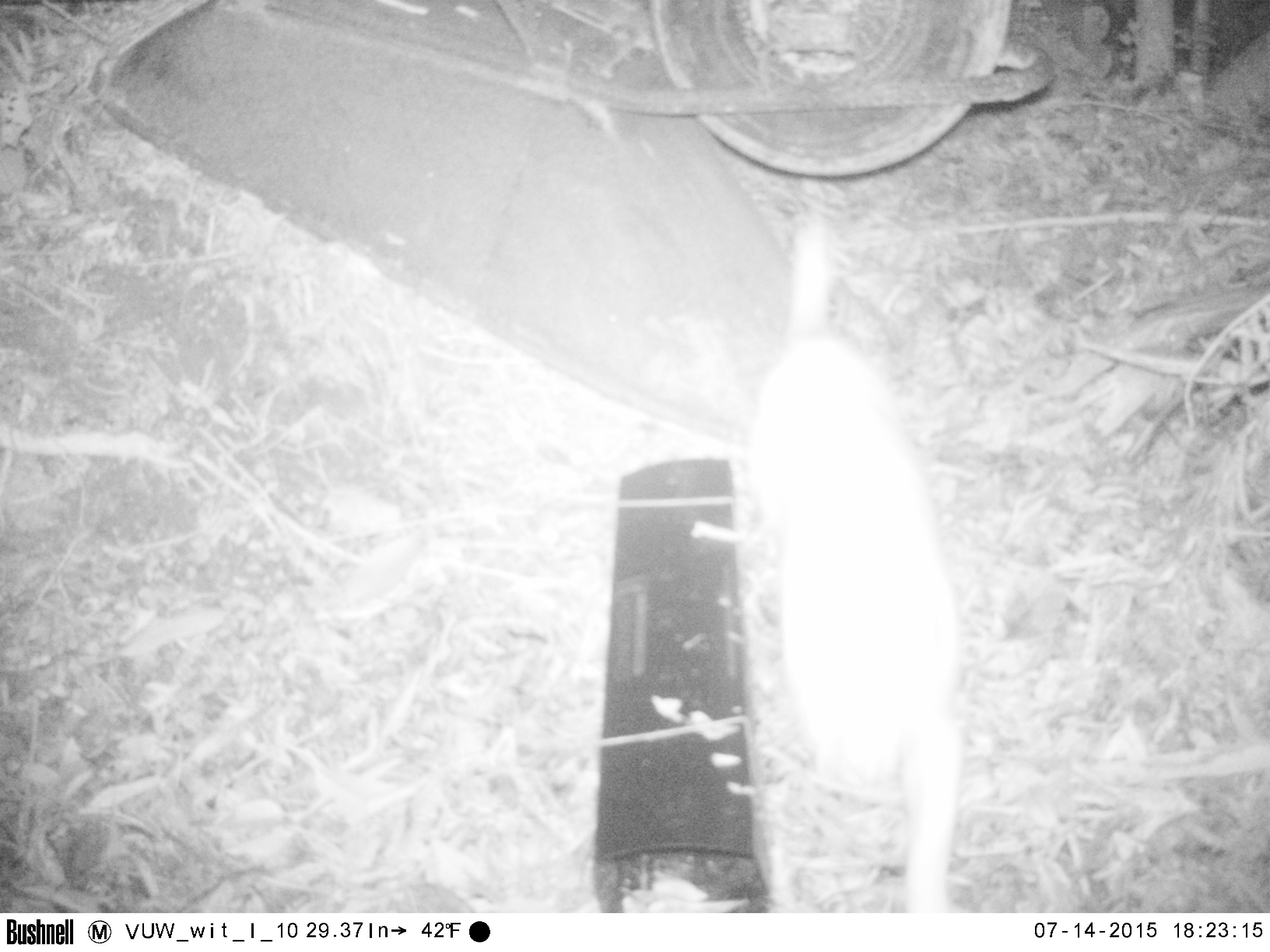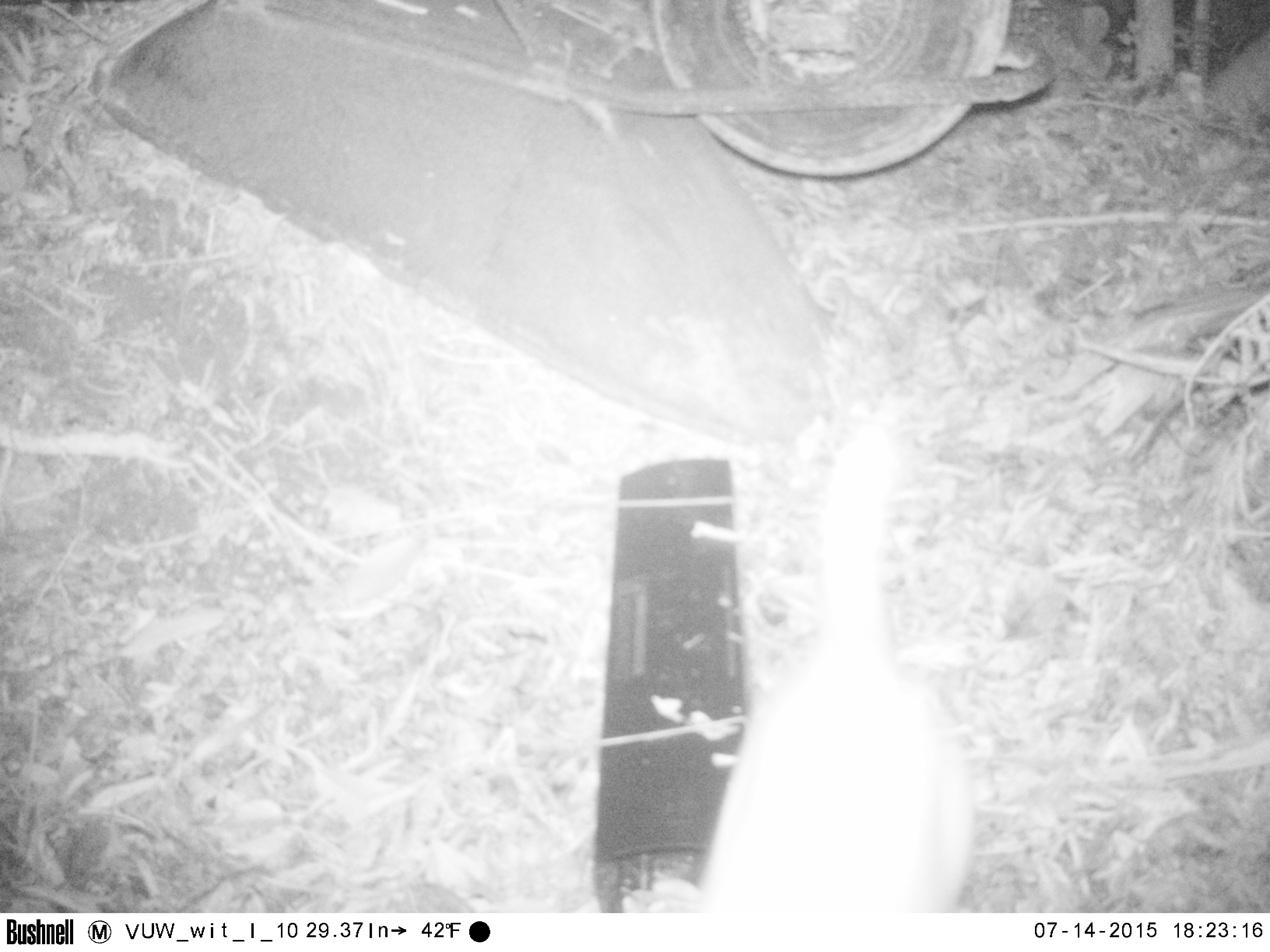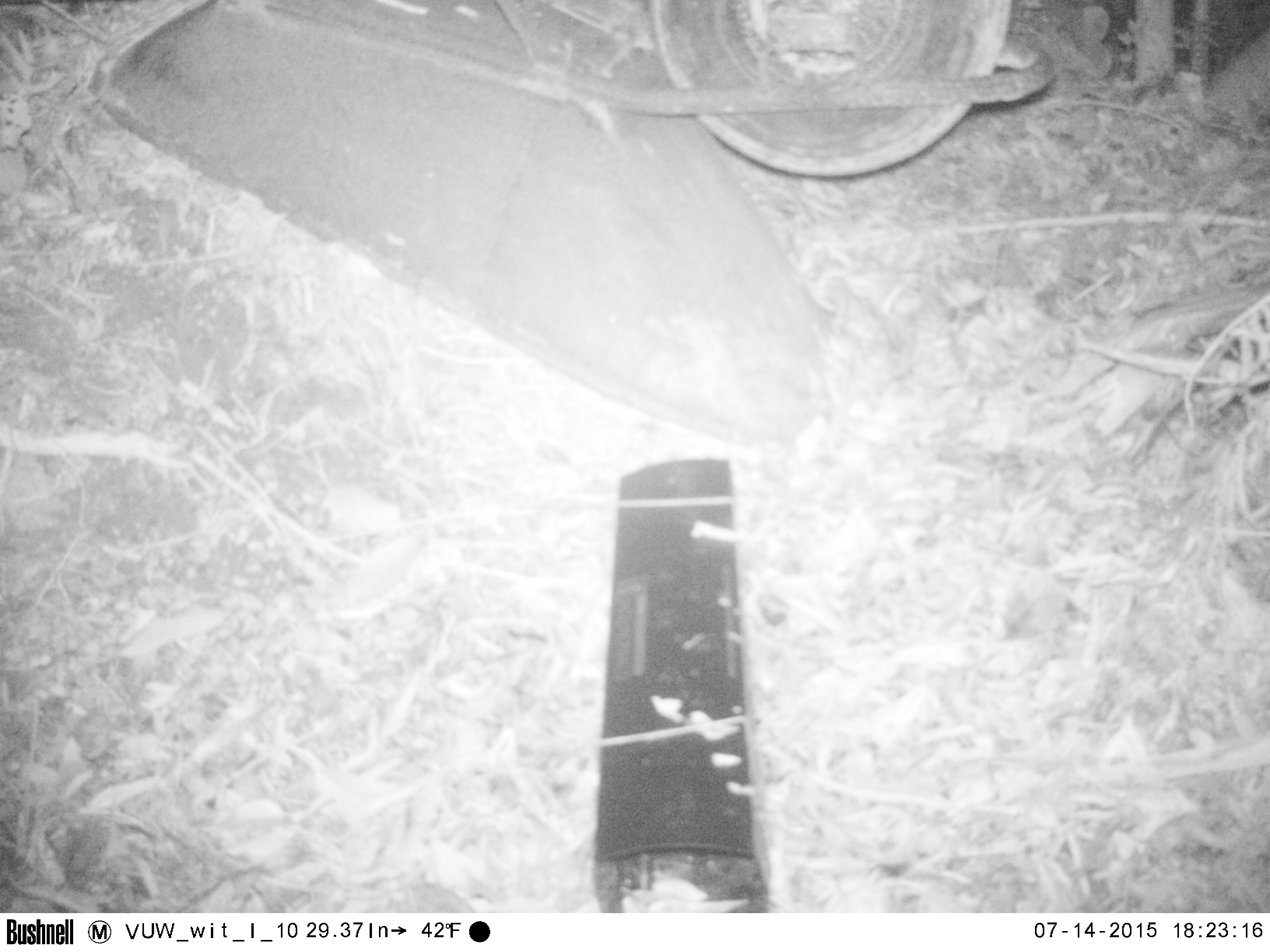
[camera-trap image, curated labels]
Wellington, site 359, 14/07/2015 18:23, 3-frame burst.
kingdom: Animalia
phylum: Chordata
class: Mammalia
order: Carnivora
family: Felidae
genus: Felis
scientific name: Felis catus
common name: cat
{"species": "cat (Felis catus)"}